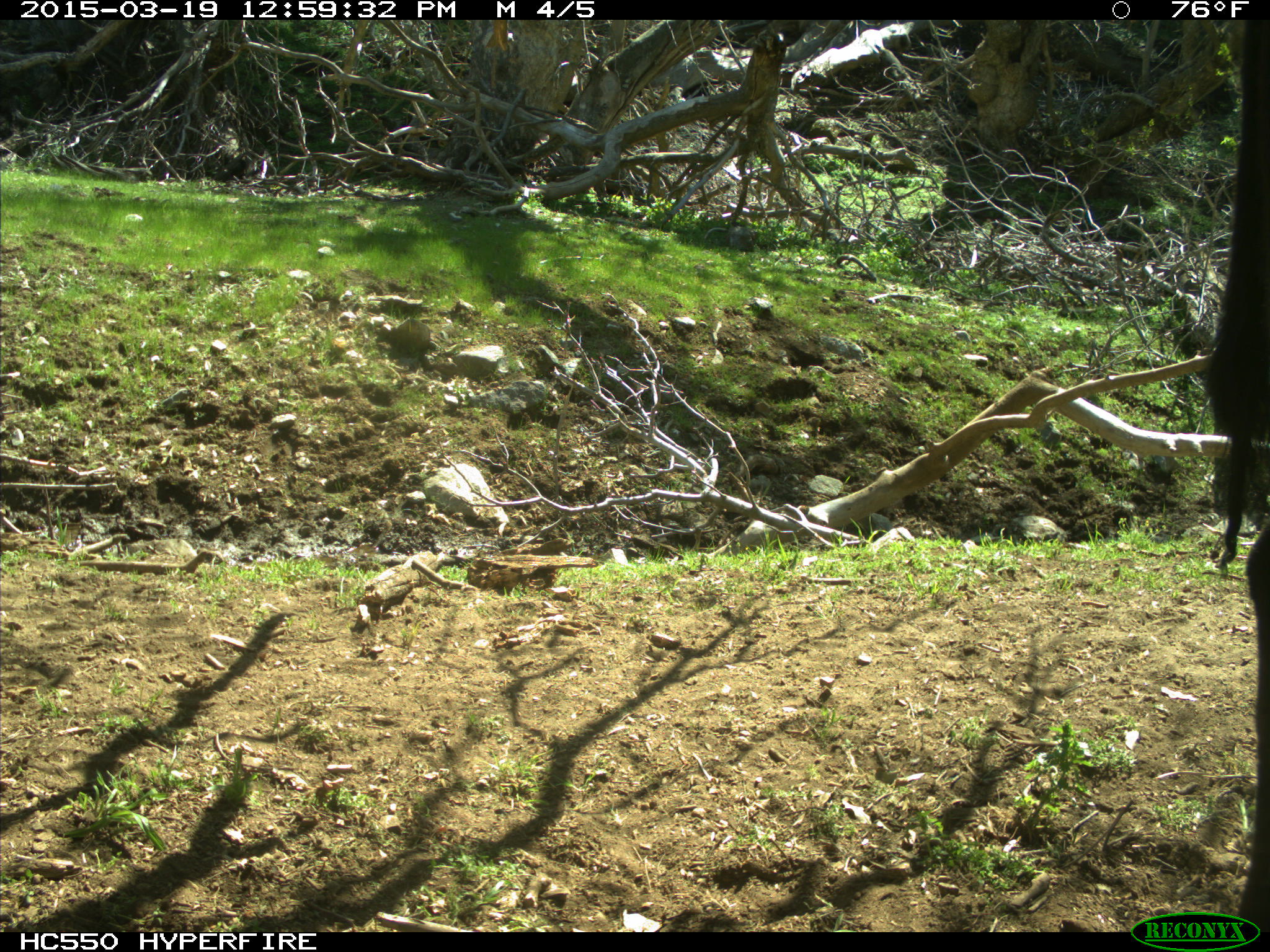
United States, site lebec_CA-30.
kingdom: Animalia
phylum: Chordata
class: Mammalia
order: Artiodactyla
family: Bovidae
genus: Bos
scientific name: Bos taurus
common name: domestic cow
Bos taurus (domestic cow).